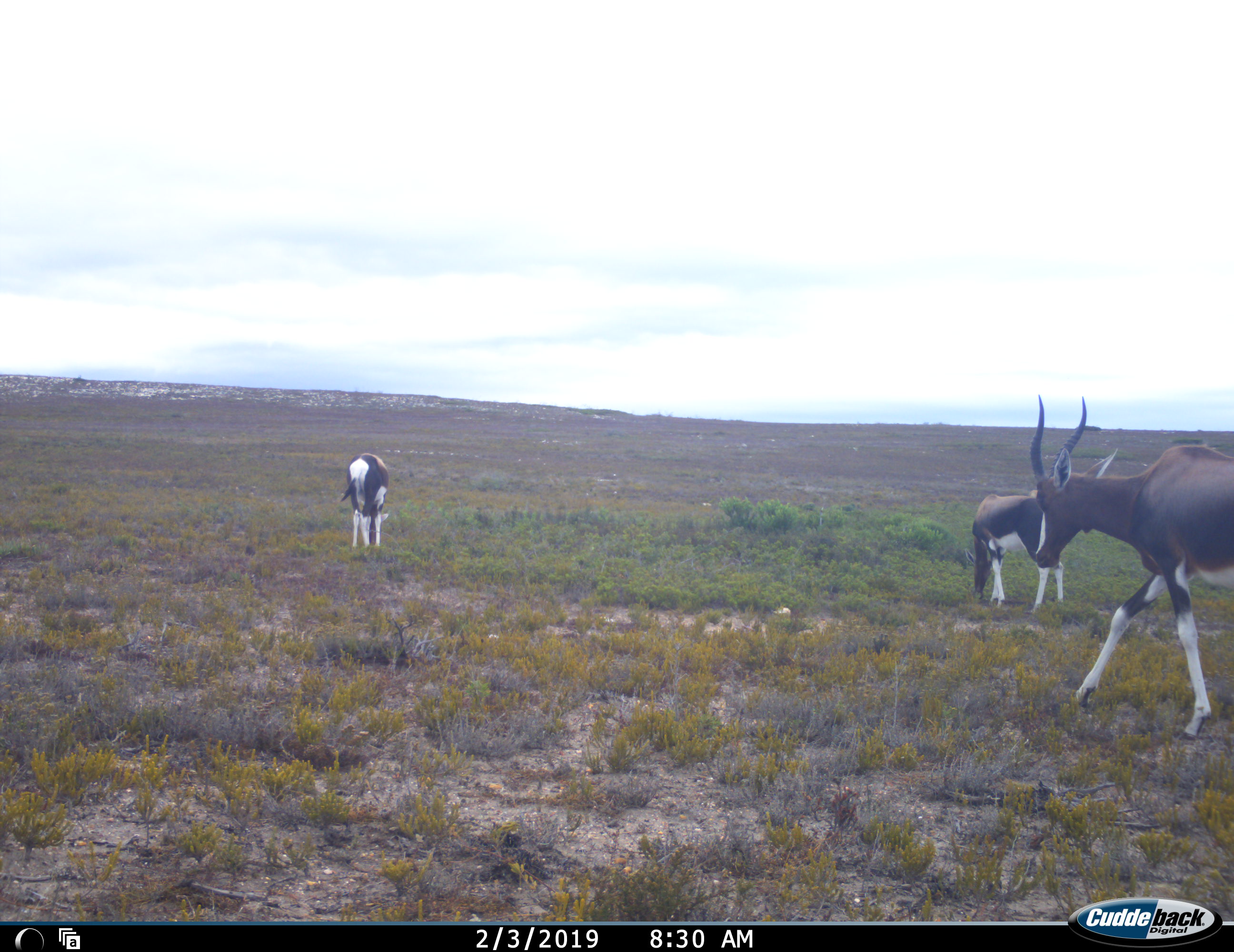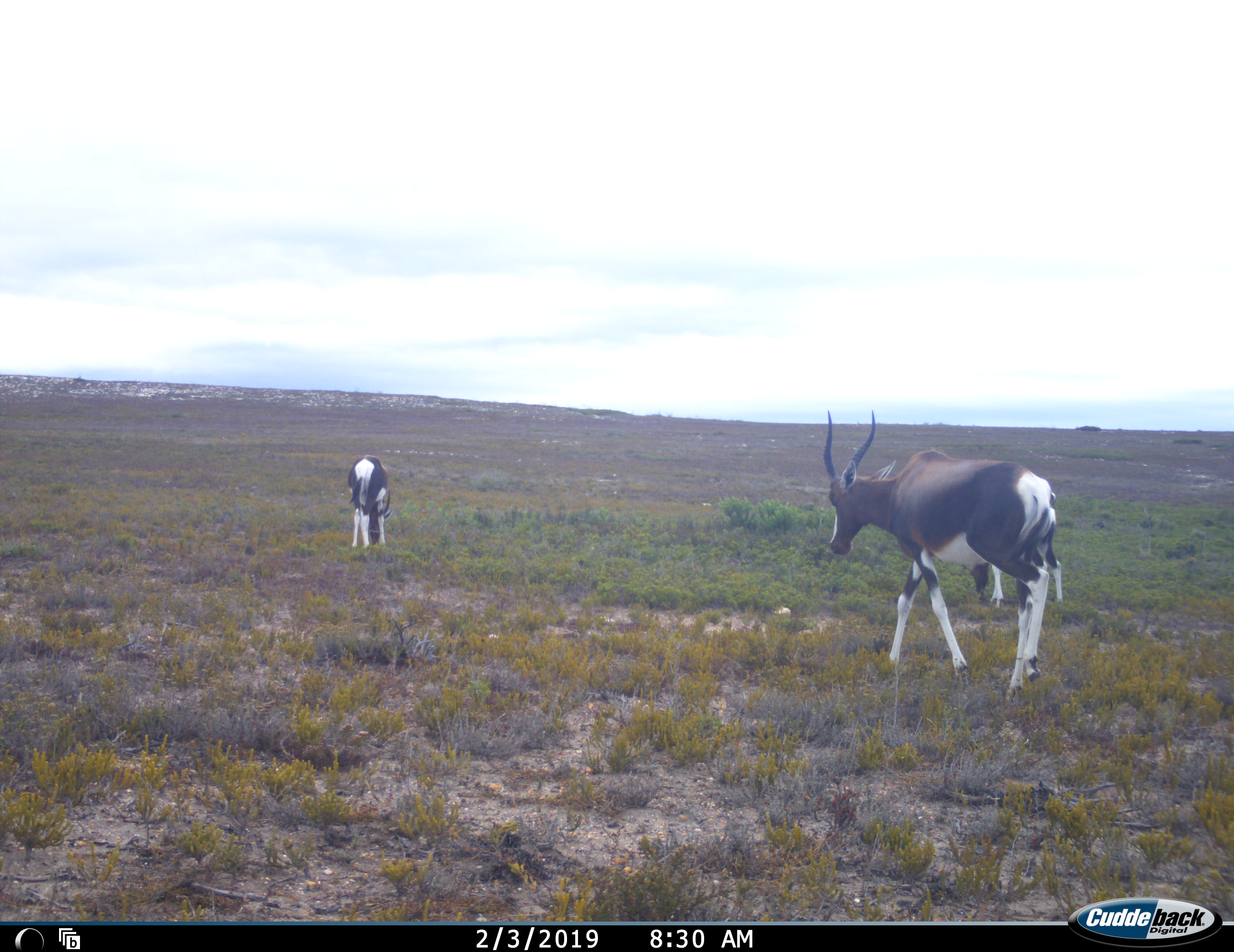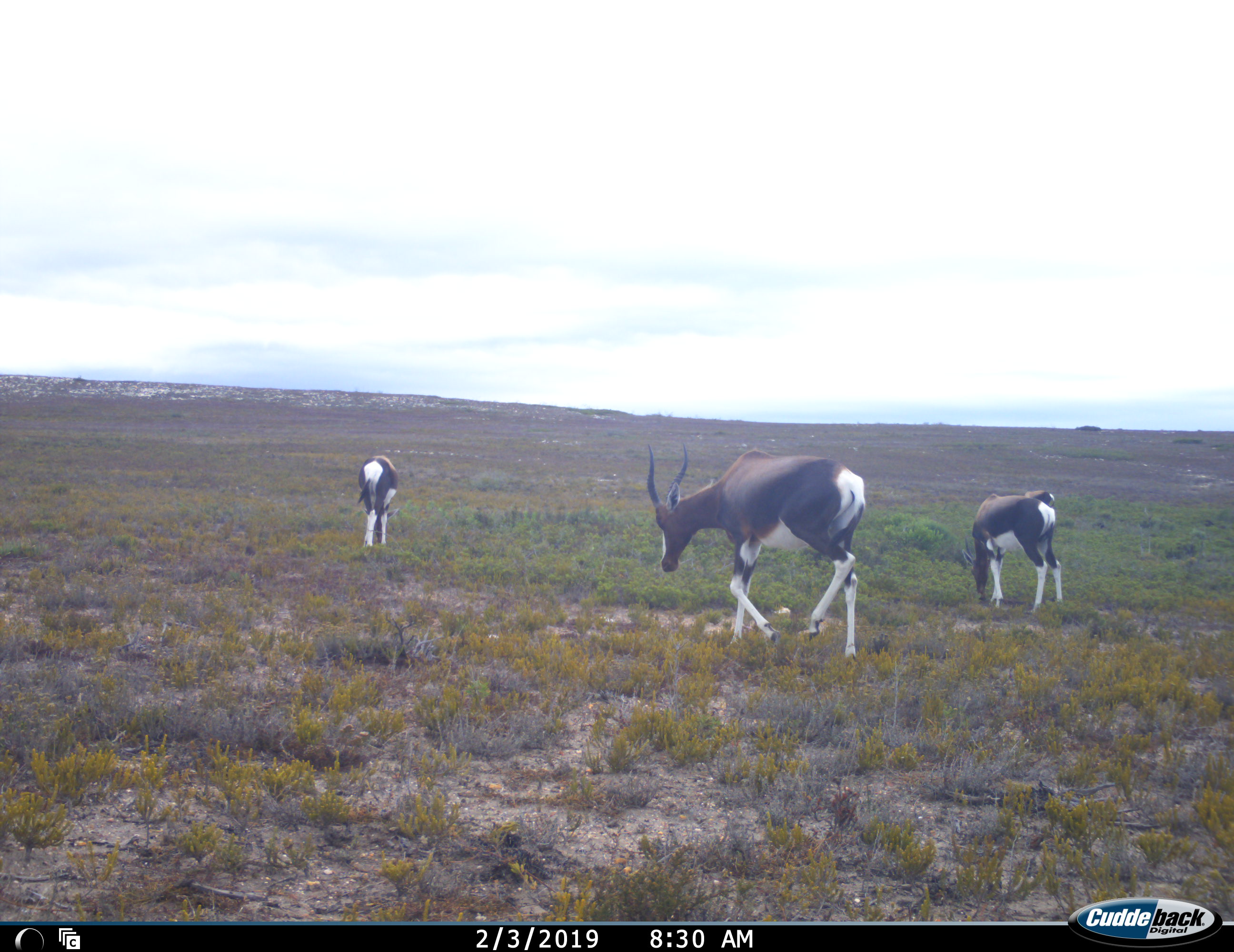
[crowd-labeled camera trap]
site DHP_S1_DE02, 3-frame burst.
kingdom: Animalia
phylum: Chordata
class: Mammalia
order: Artiodactyla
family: Bovidae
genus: Damaliscus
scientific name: Damaliscus pygargus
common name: bontebok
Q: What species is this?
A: Bontebok (Damaliscus pygargus).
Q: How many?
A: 3.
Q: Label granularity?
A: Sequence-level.